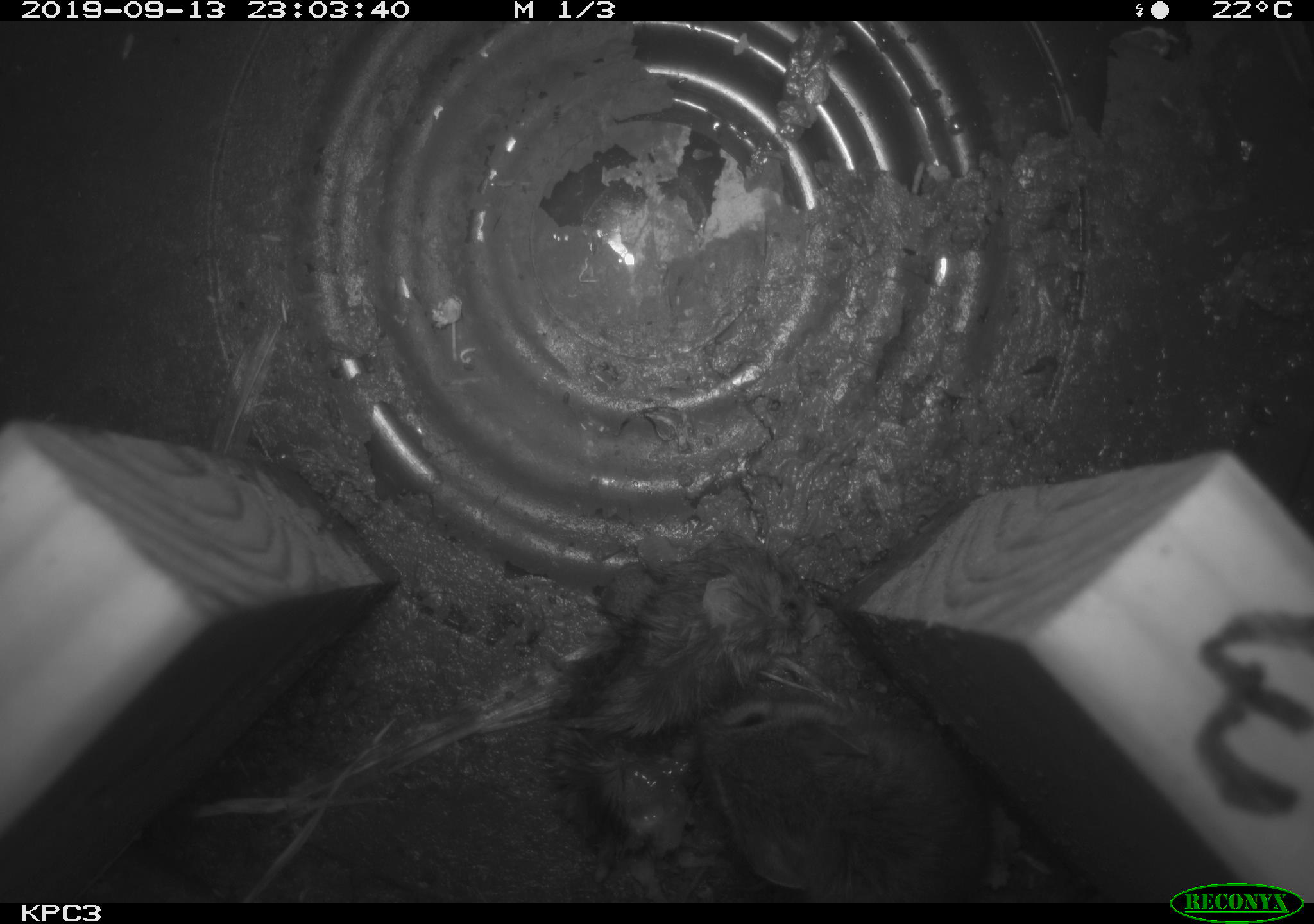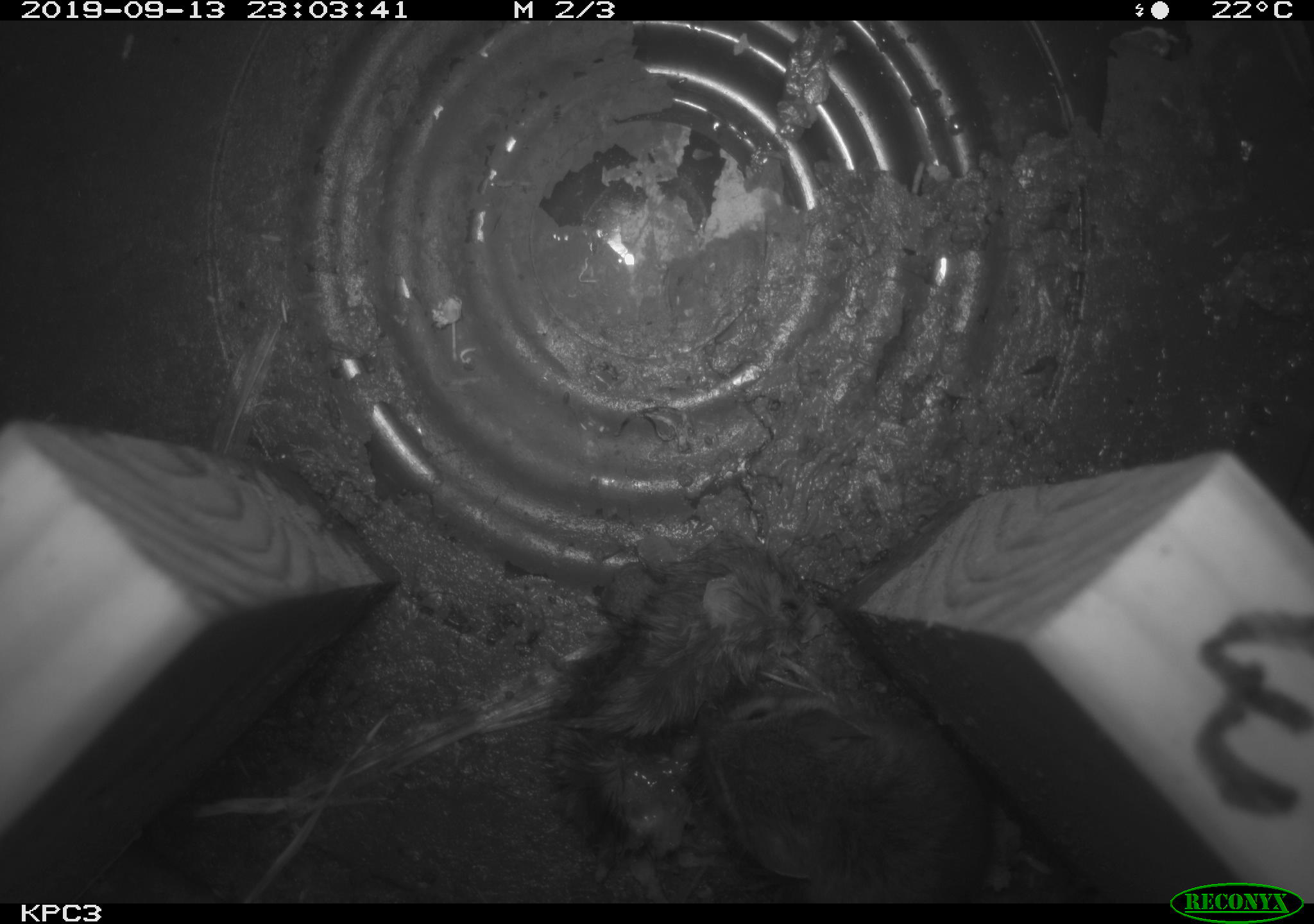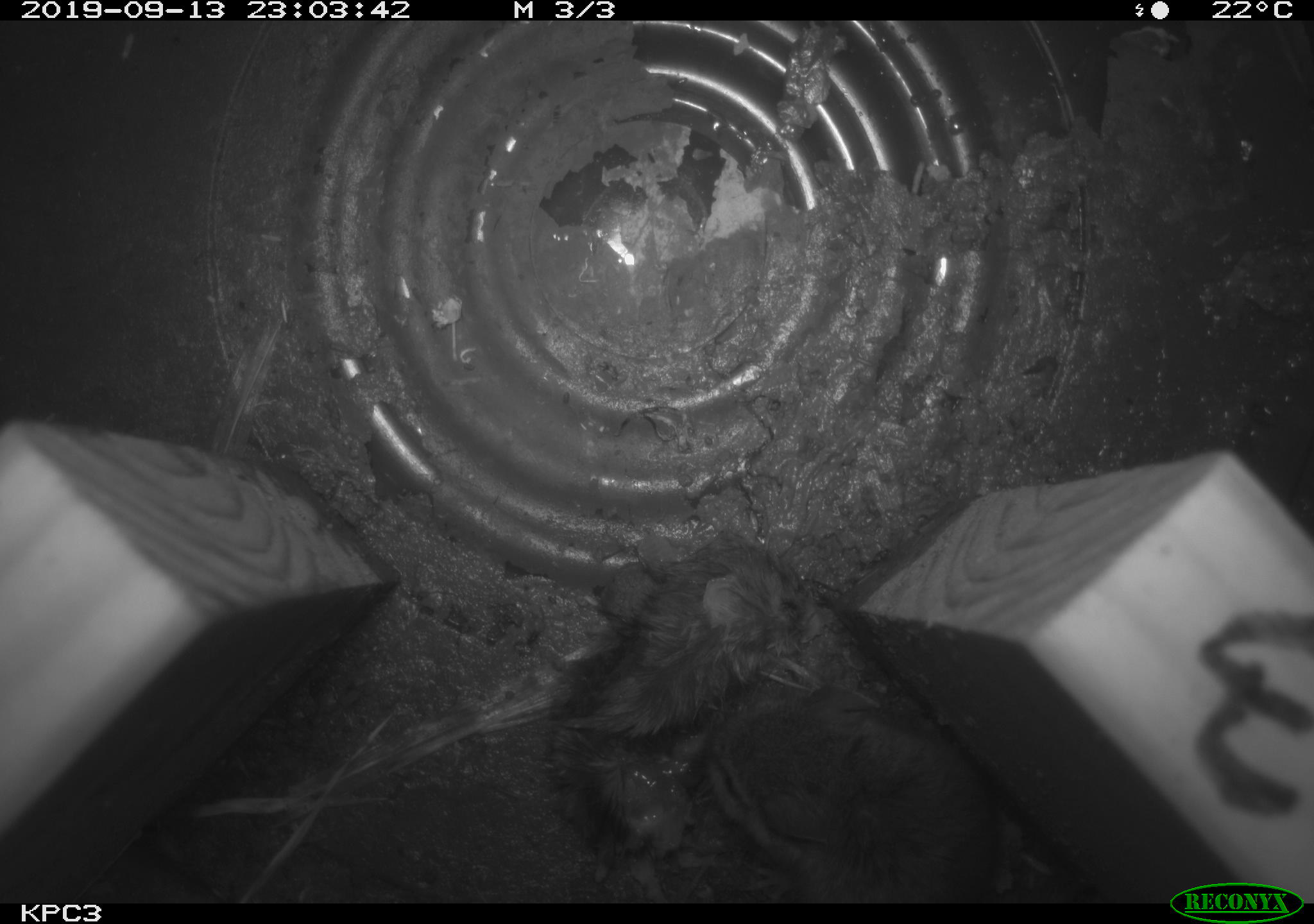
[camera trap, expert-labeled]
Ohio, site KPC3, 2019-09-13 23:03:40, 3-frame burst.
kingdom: Animalia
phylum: Chordata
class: Mammalia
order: Rodentia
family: Cricetidae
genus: Peromyscus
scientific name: Peromyscus leucopus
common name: white-footed mouse